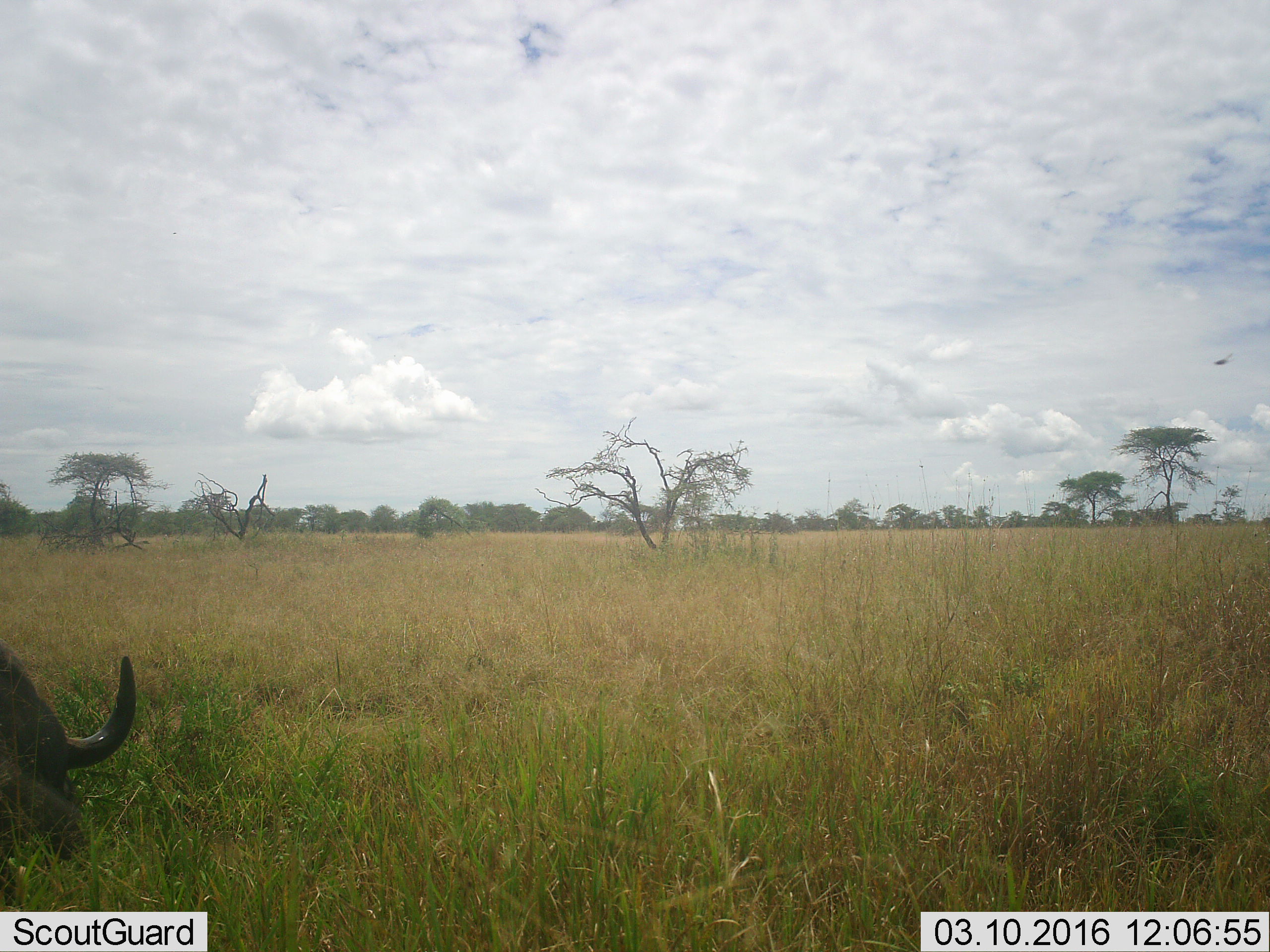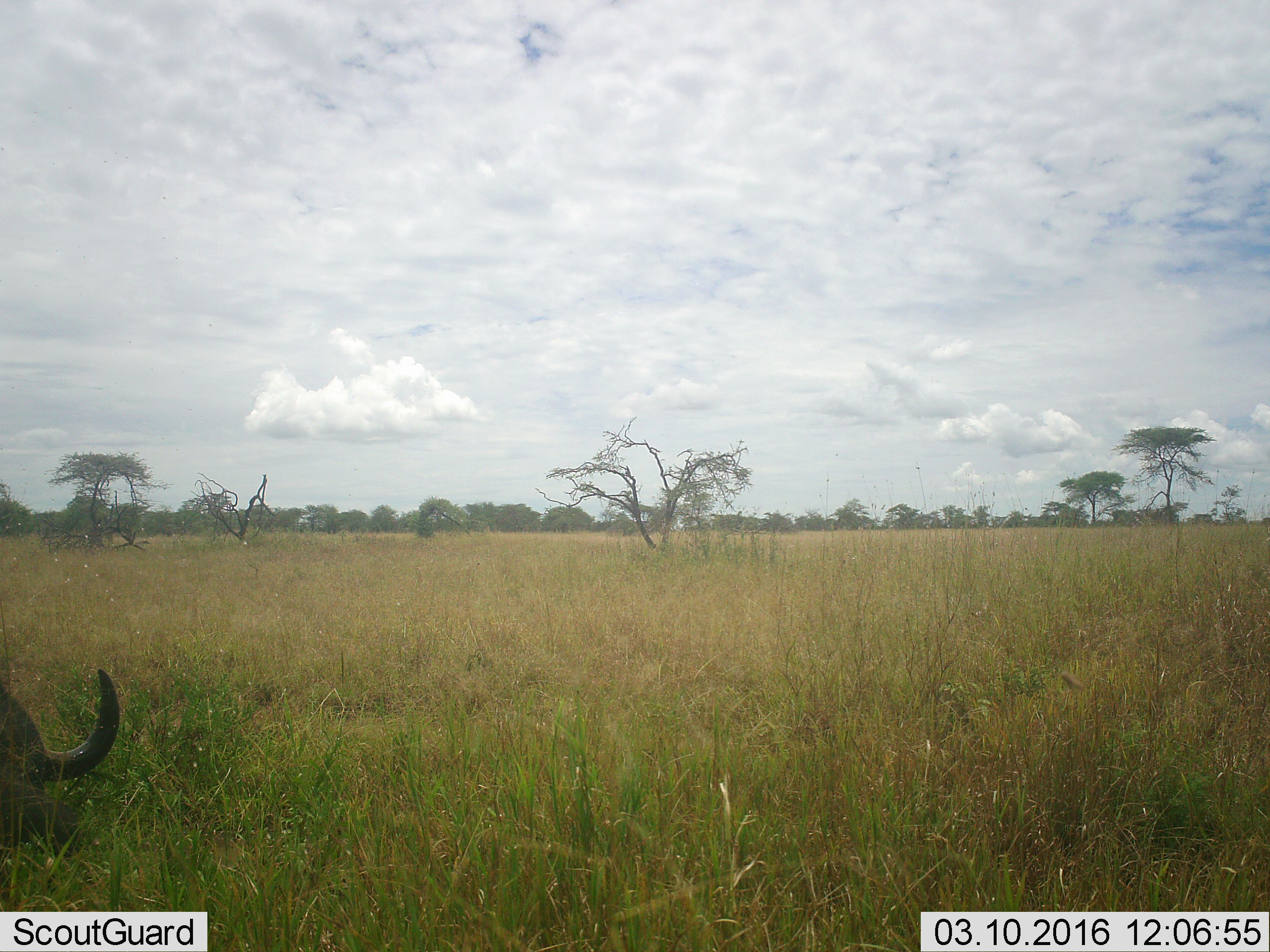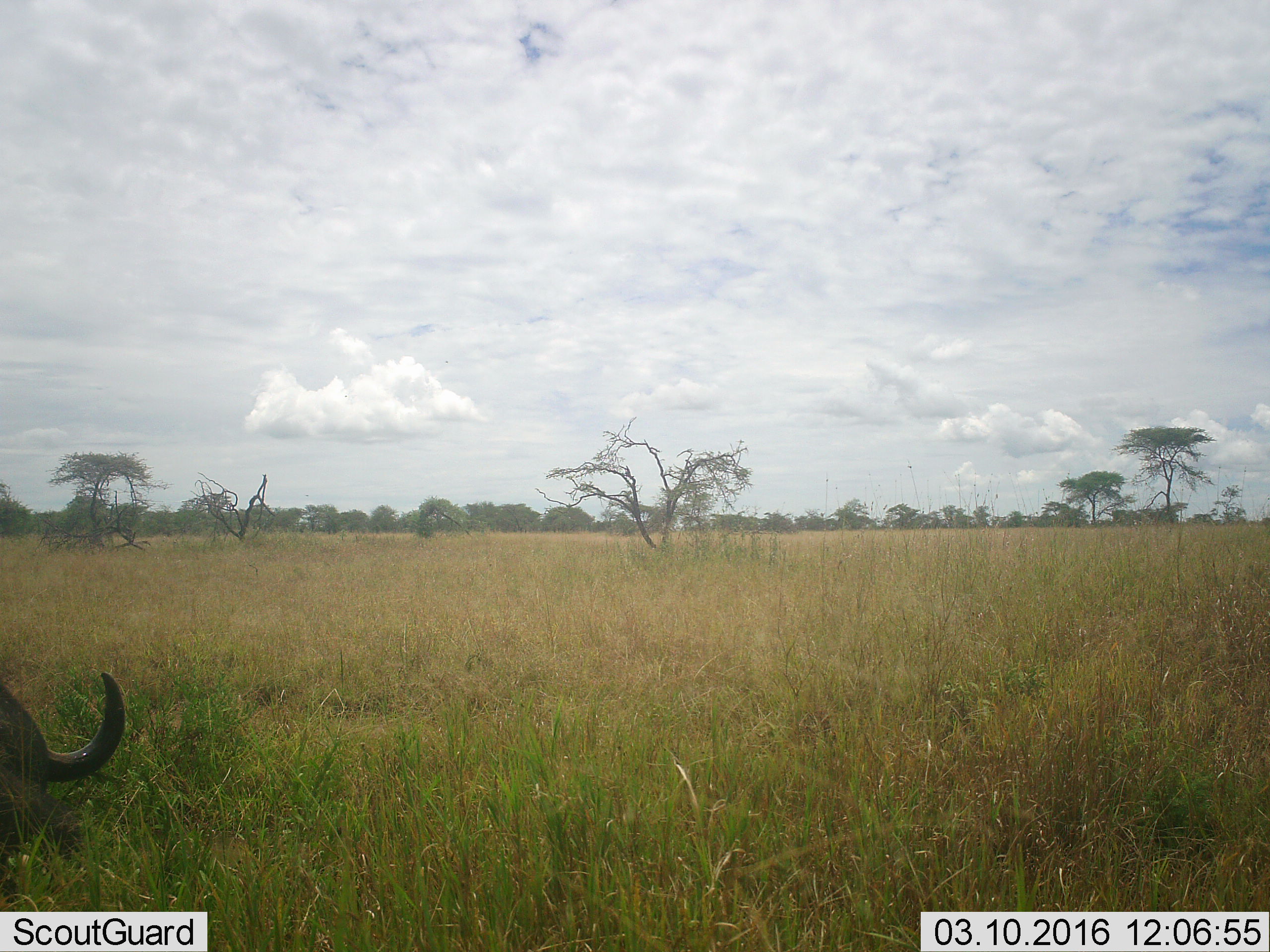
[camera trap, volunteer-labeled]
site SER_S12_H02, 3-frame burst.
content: unidentified animal